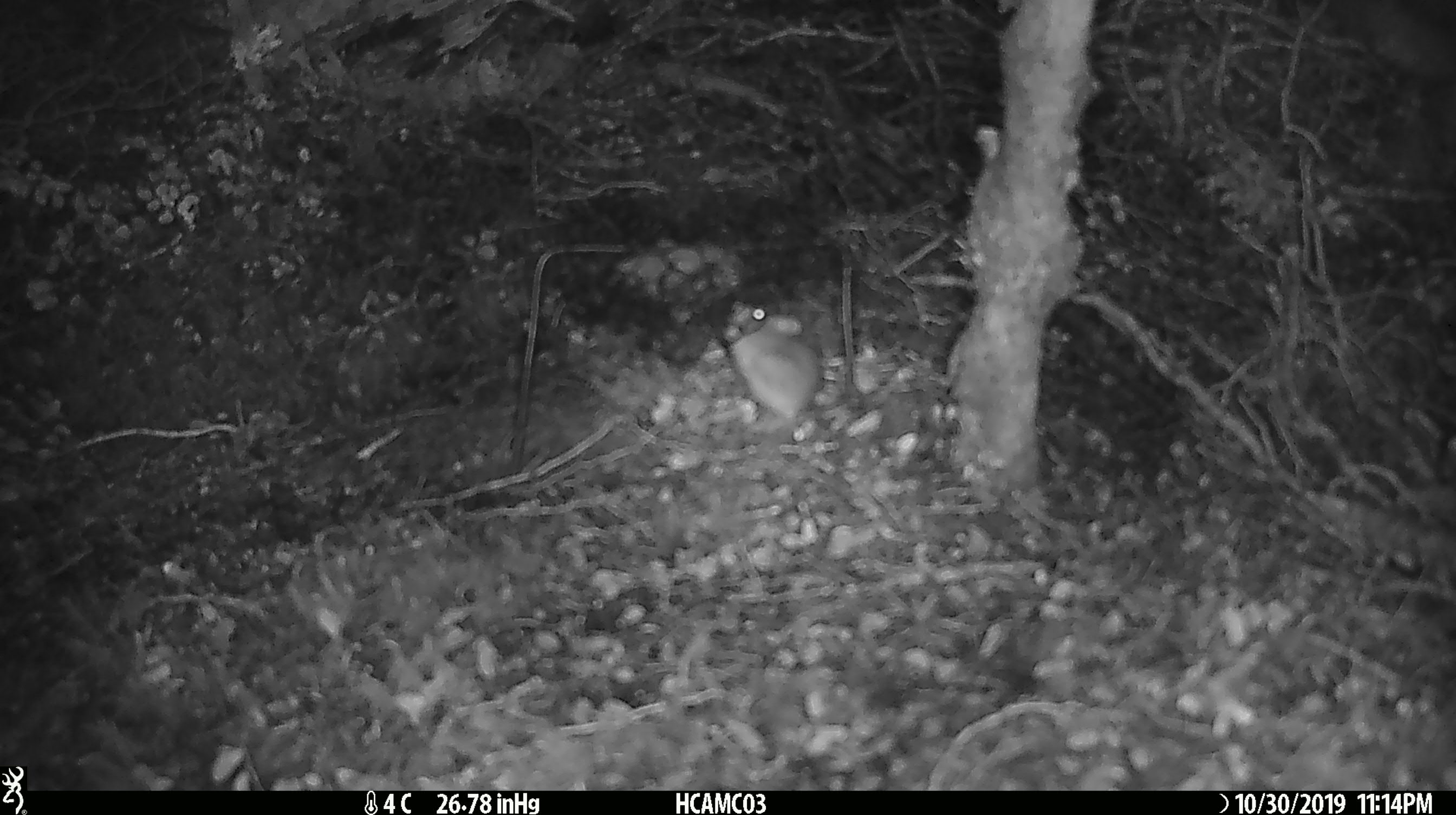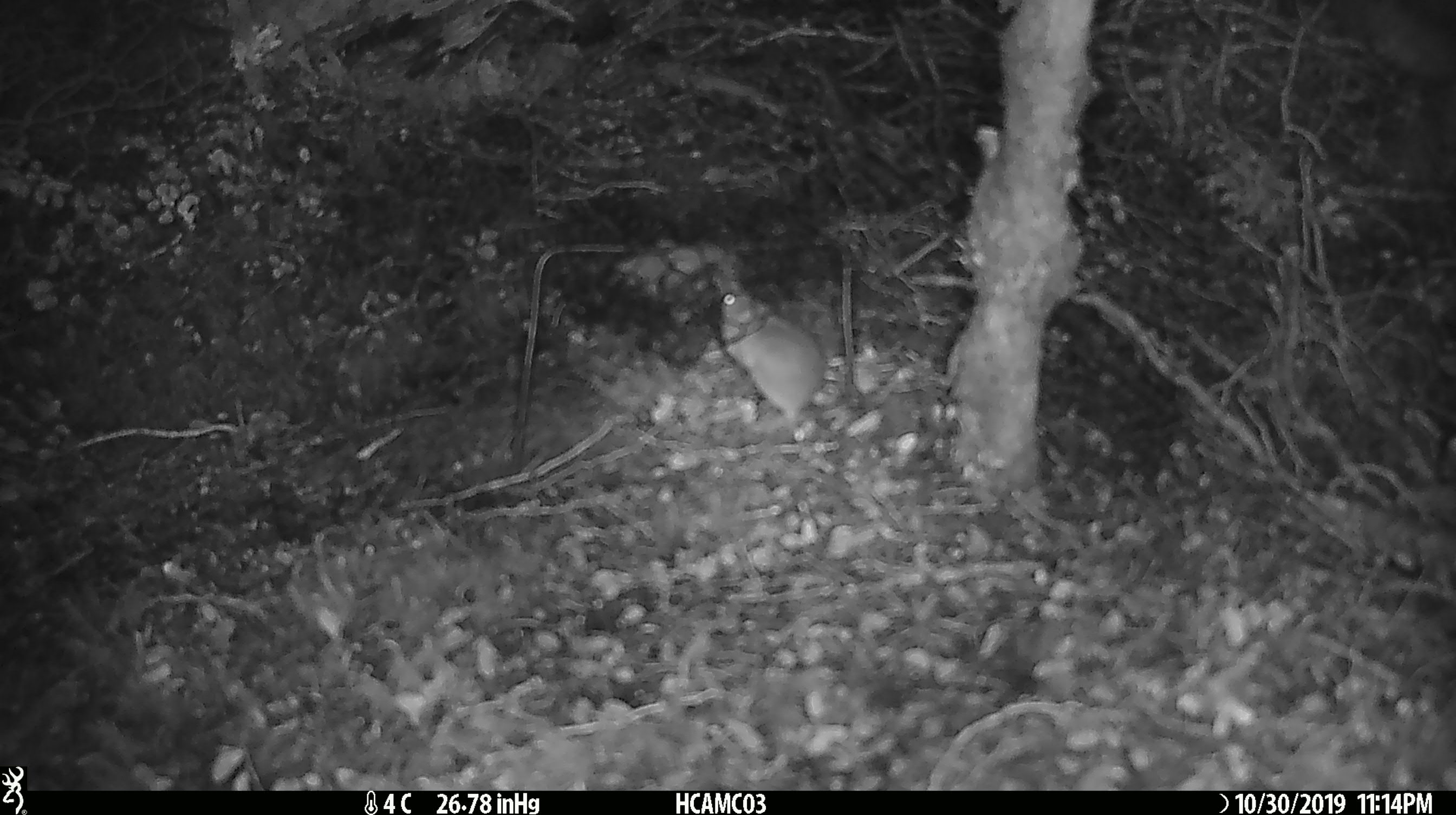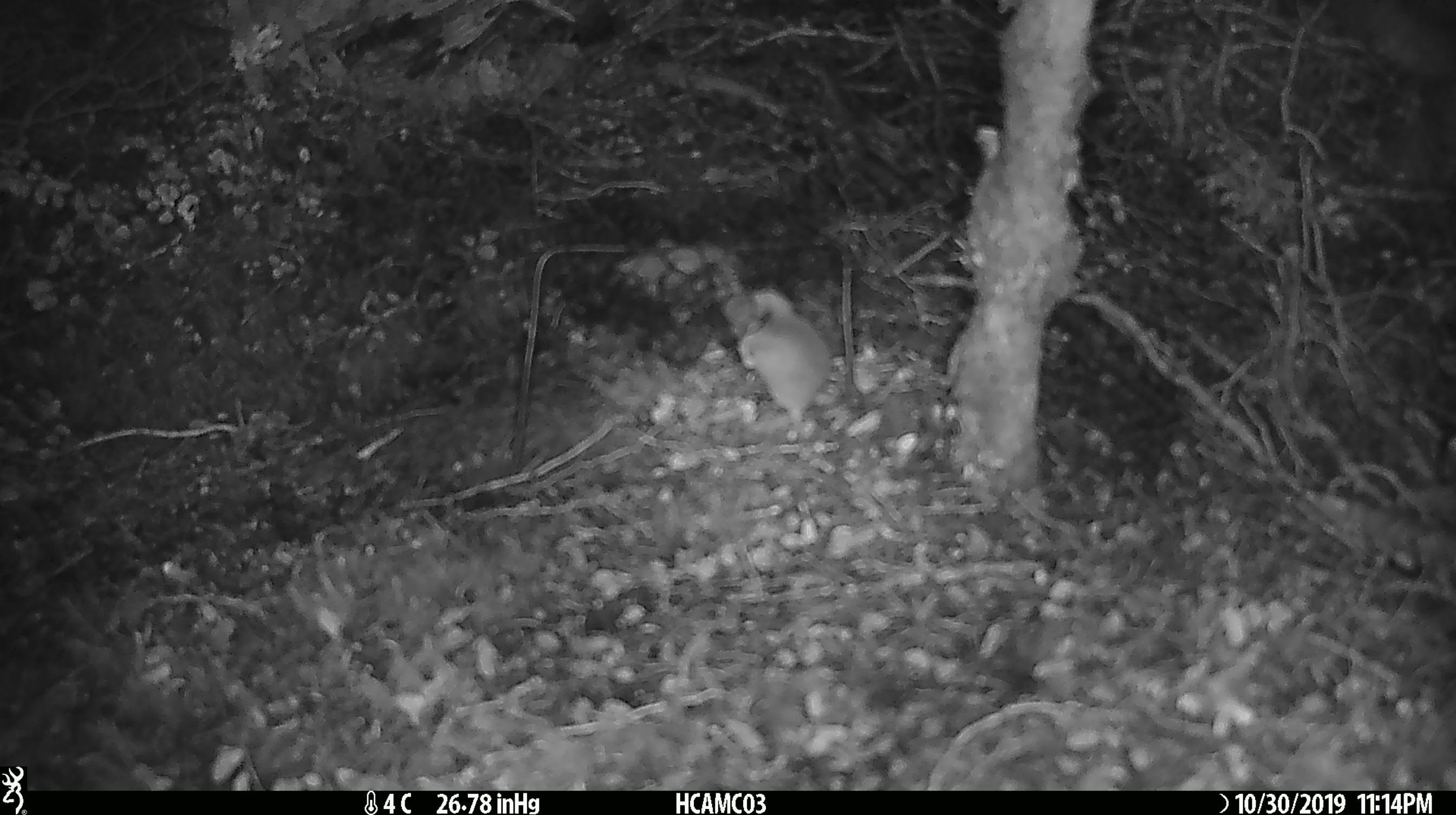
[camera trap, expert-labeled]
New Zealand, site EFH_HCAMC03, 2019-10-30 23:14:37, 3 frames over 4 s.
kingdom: Animalia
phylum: Chordata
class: Mammalia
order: Rodentia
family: Muridae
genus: Mus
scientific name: Mus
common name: mouse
Mouse (Mus).